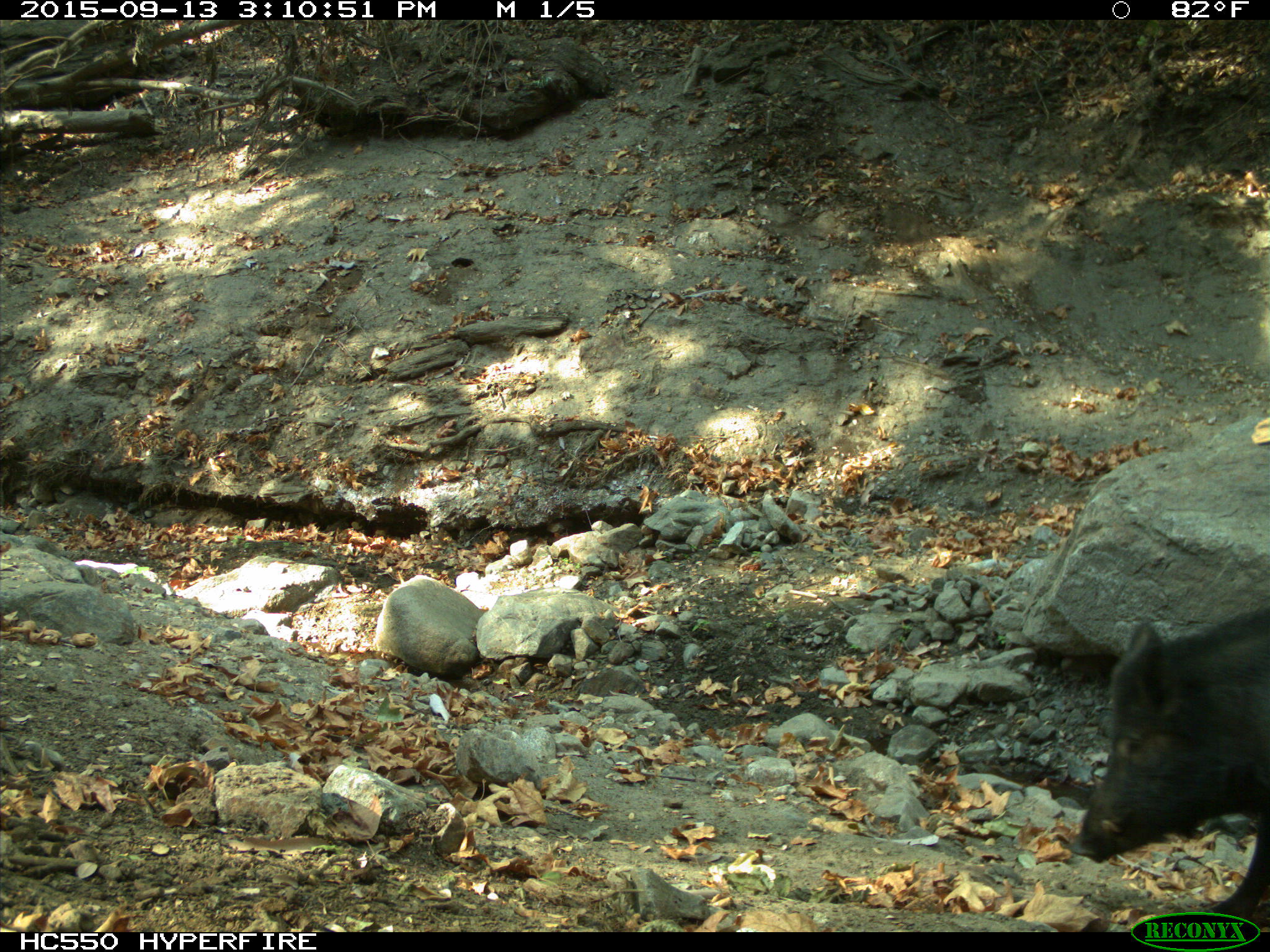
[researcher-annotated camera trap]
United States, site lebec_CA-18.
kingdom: Animalia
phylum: Chordata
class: Mammalia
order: Artiodactyla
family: Suidae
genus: Sus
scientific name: Sus scrofa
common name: wild boar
Sus scrofa (wild boar).